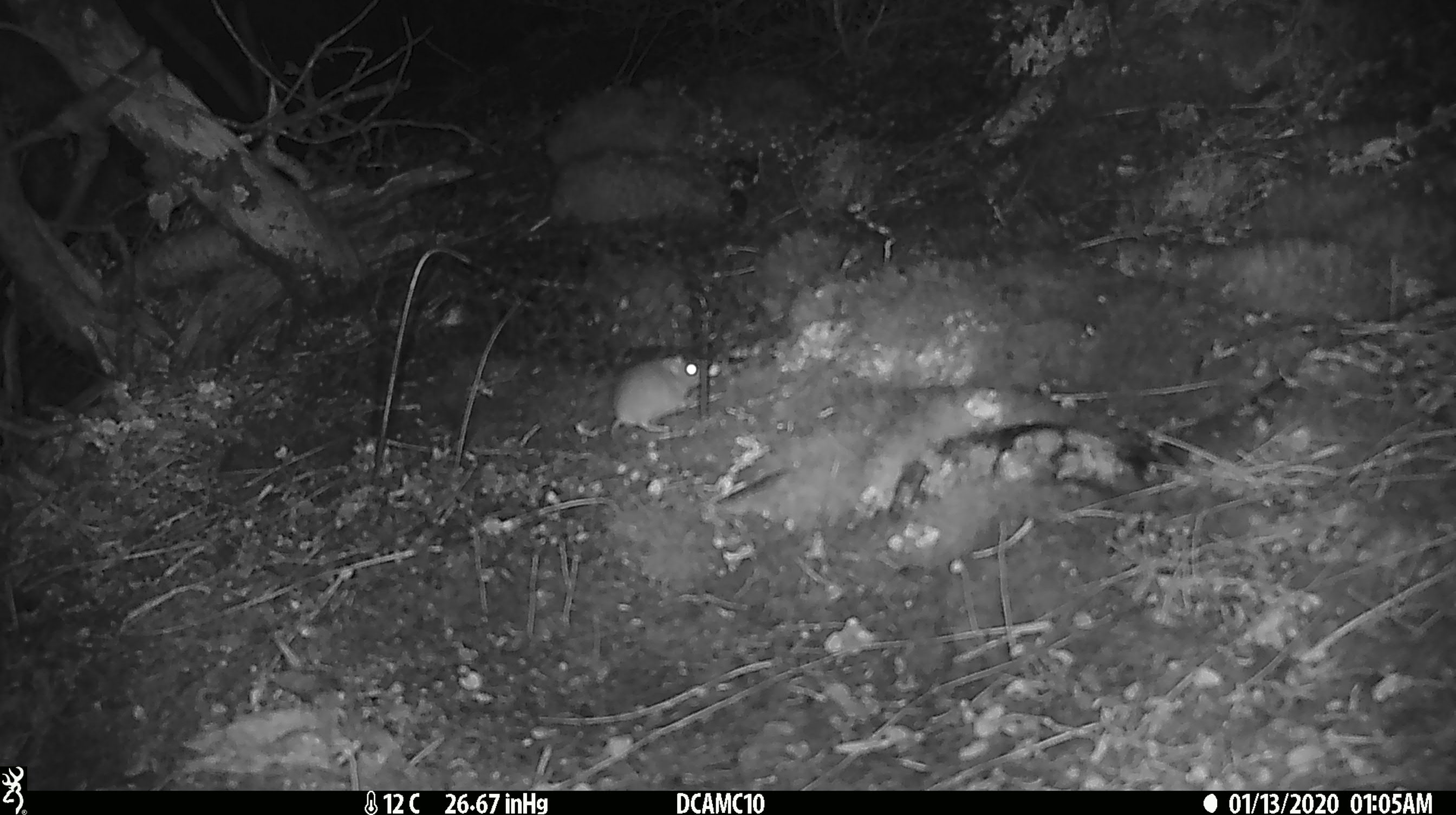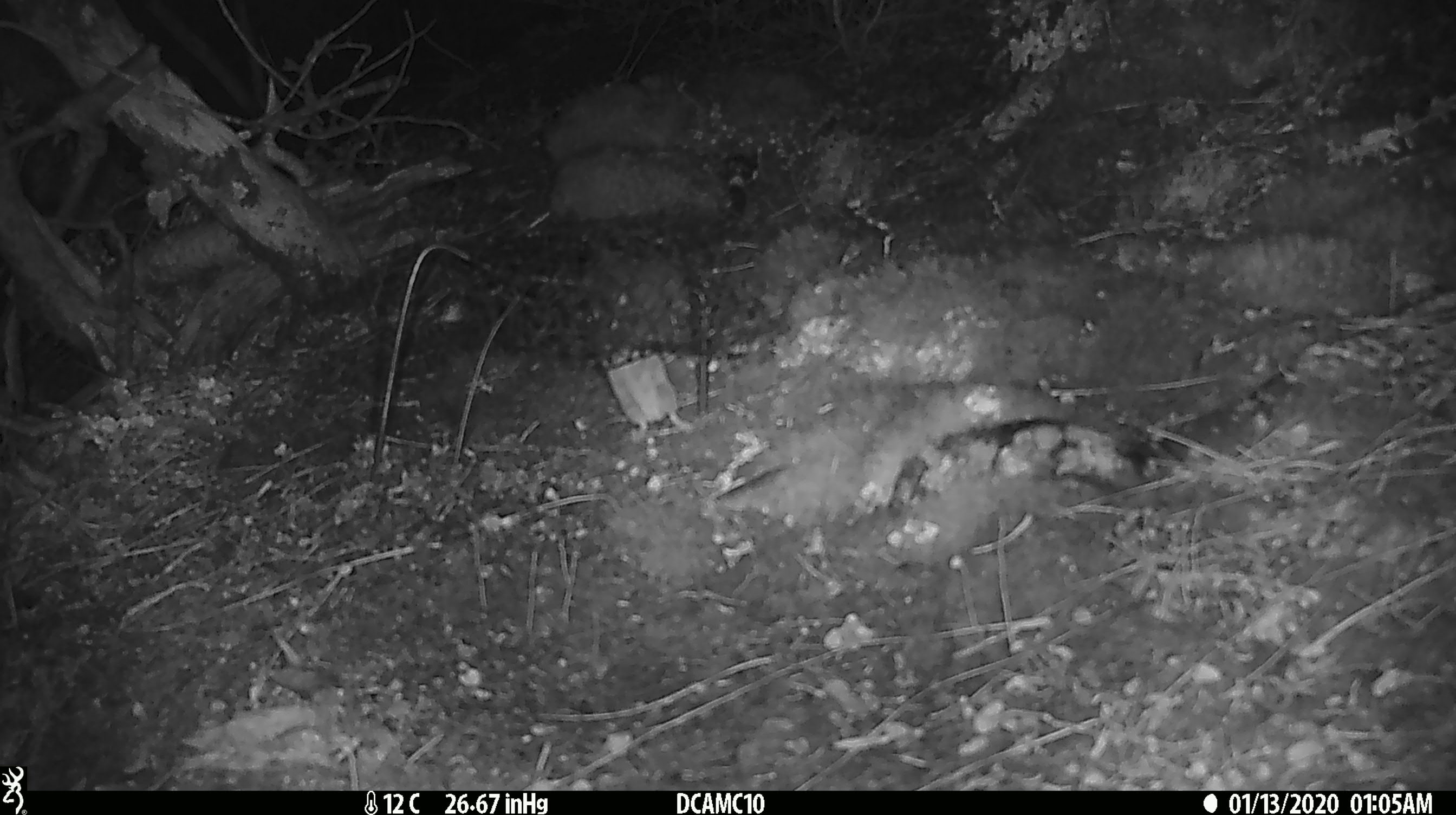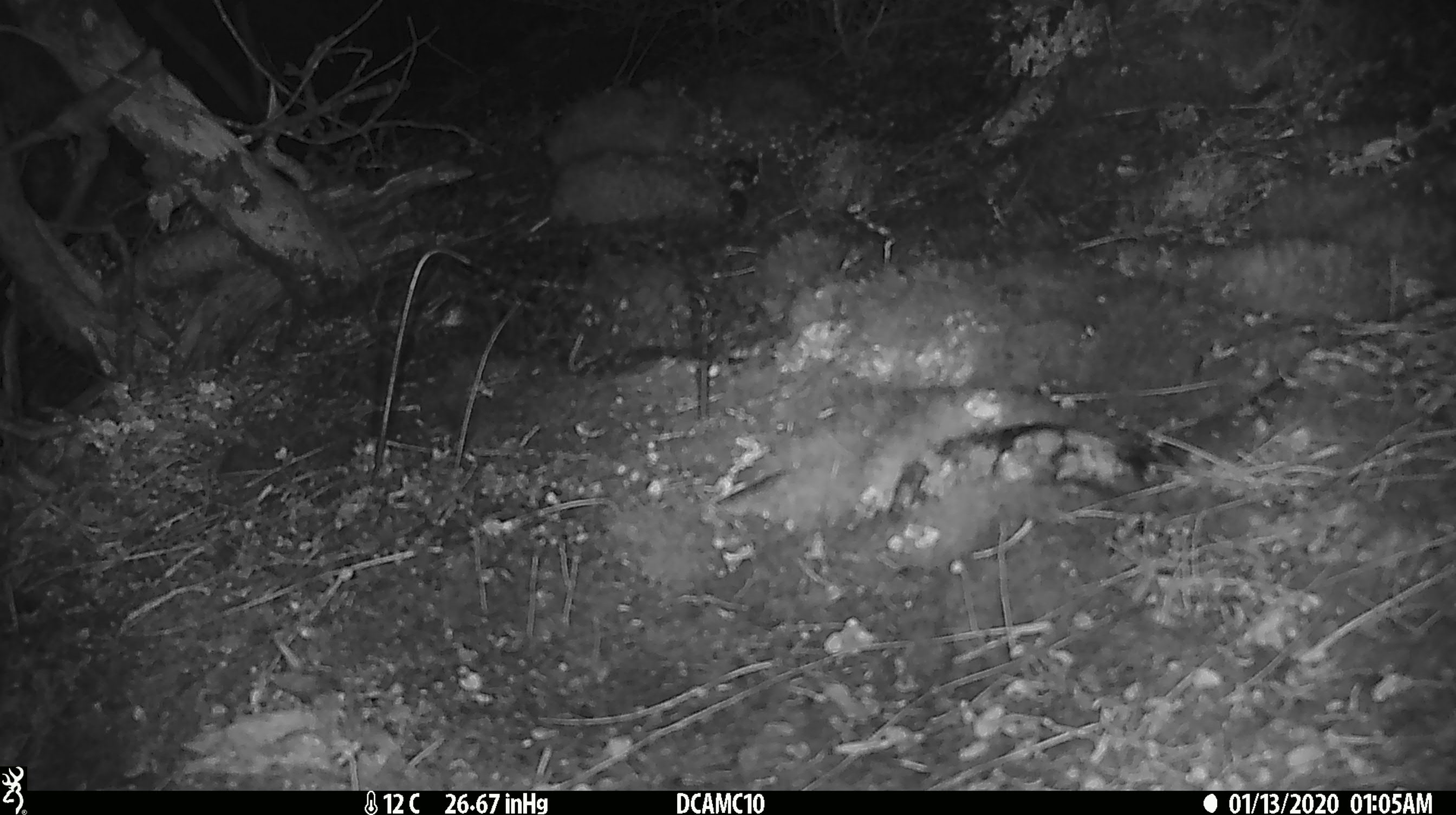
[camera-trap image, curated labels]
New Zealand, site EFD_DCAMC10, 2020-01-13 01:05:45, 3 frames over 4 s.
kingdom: Animalia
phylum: Chordata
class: Mammalia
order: Rodentia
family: Muridae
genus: Mus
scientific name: Mus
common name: mouse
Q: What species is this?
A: Mouse (Mus).